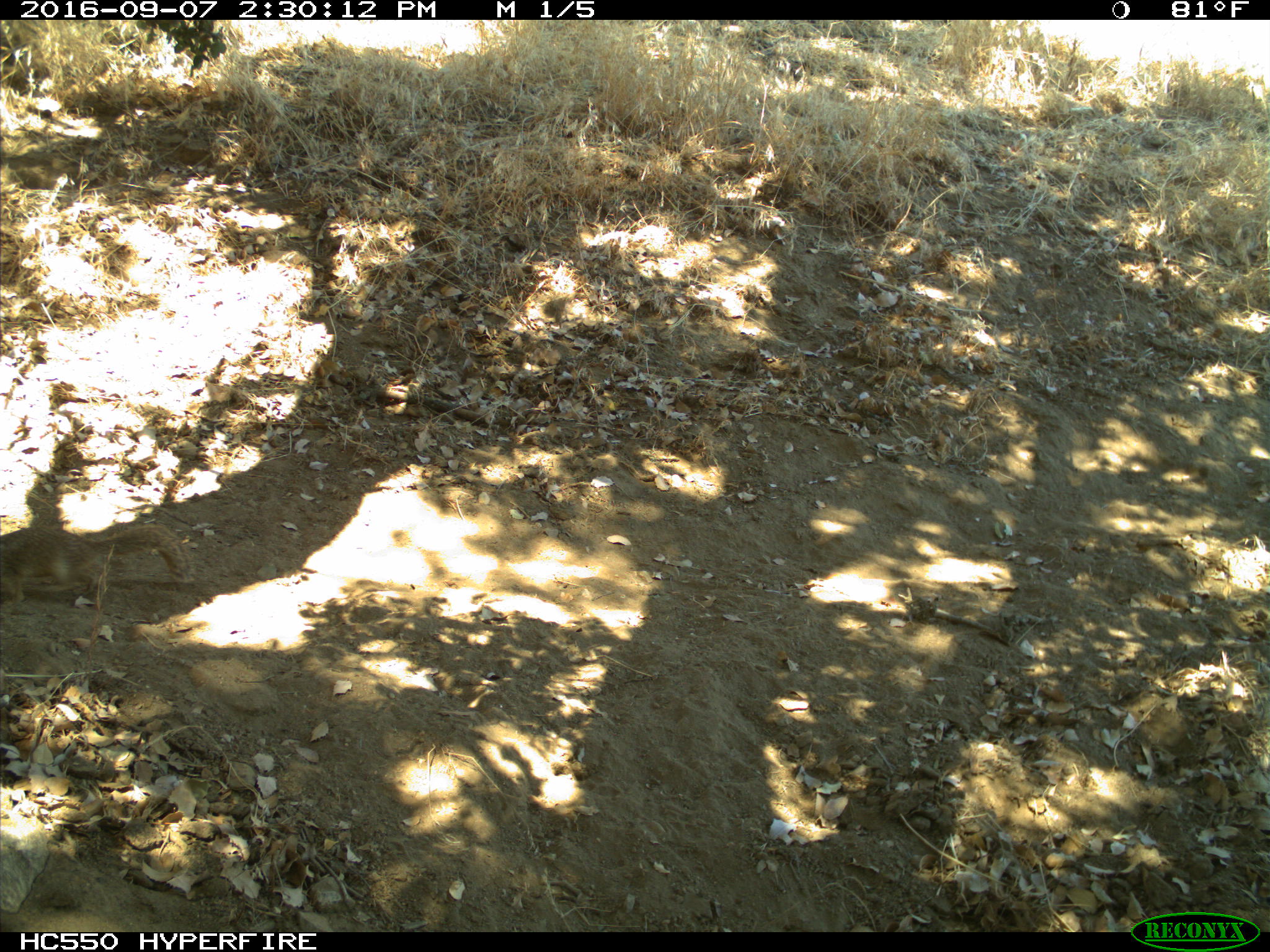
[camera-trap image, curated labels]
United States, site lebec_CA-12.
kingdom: Animalia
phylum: Chordata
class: Mammalia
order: Rodentia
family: Sciuridae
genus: Otospermophilus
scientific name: Otospermophilus beecheyi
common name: california ground squirrel